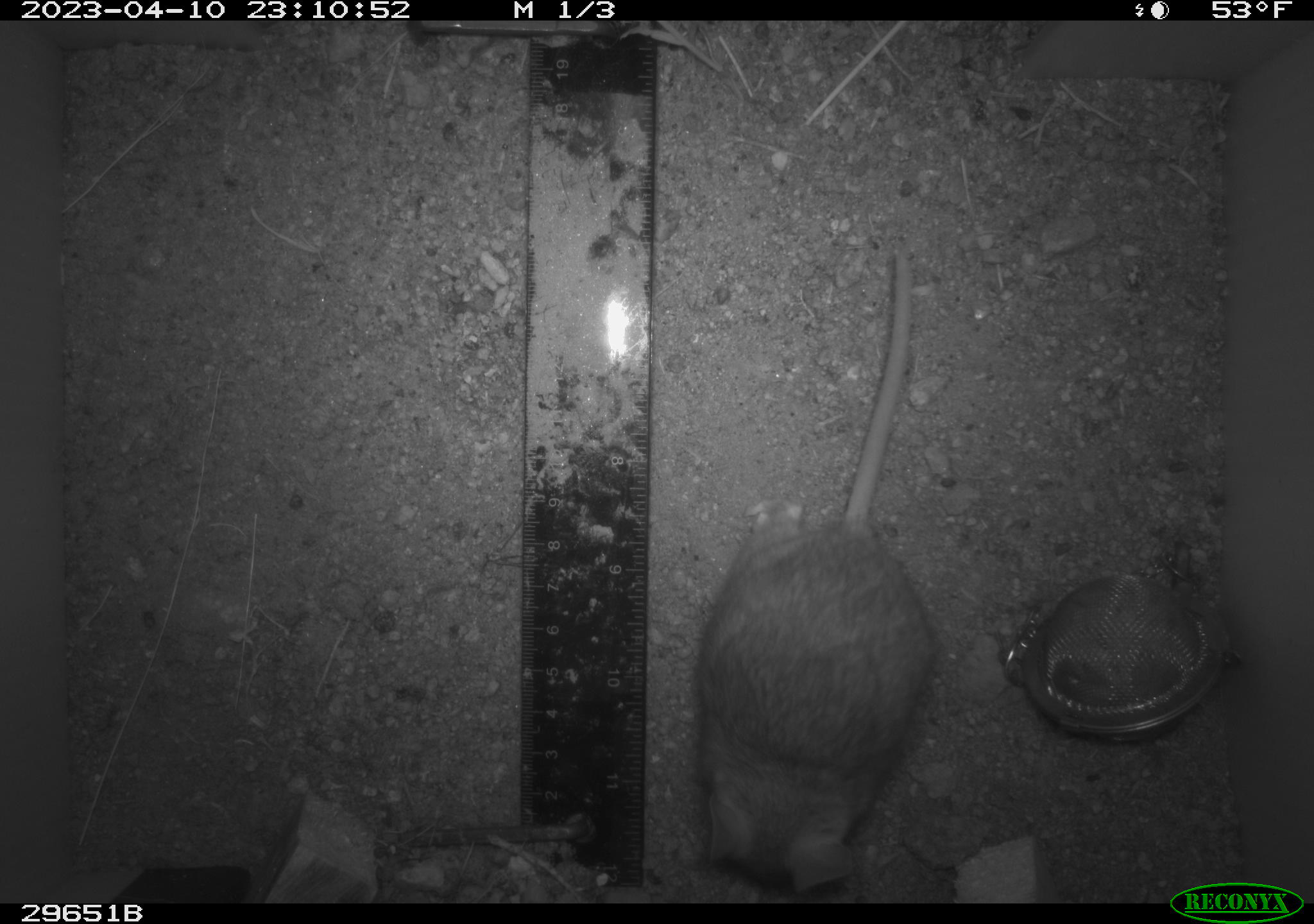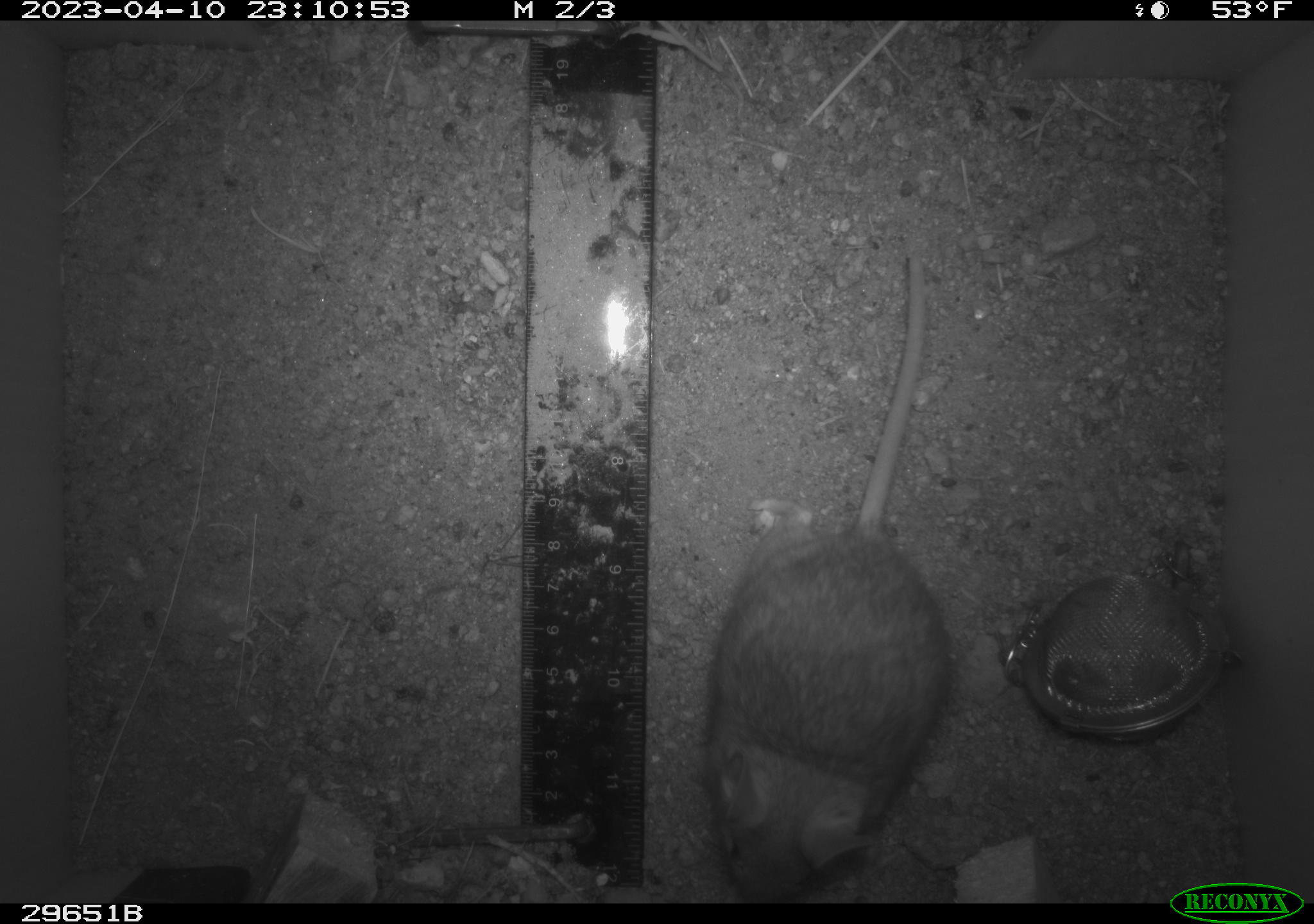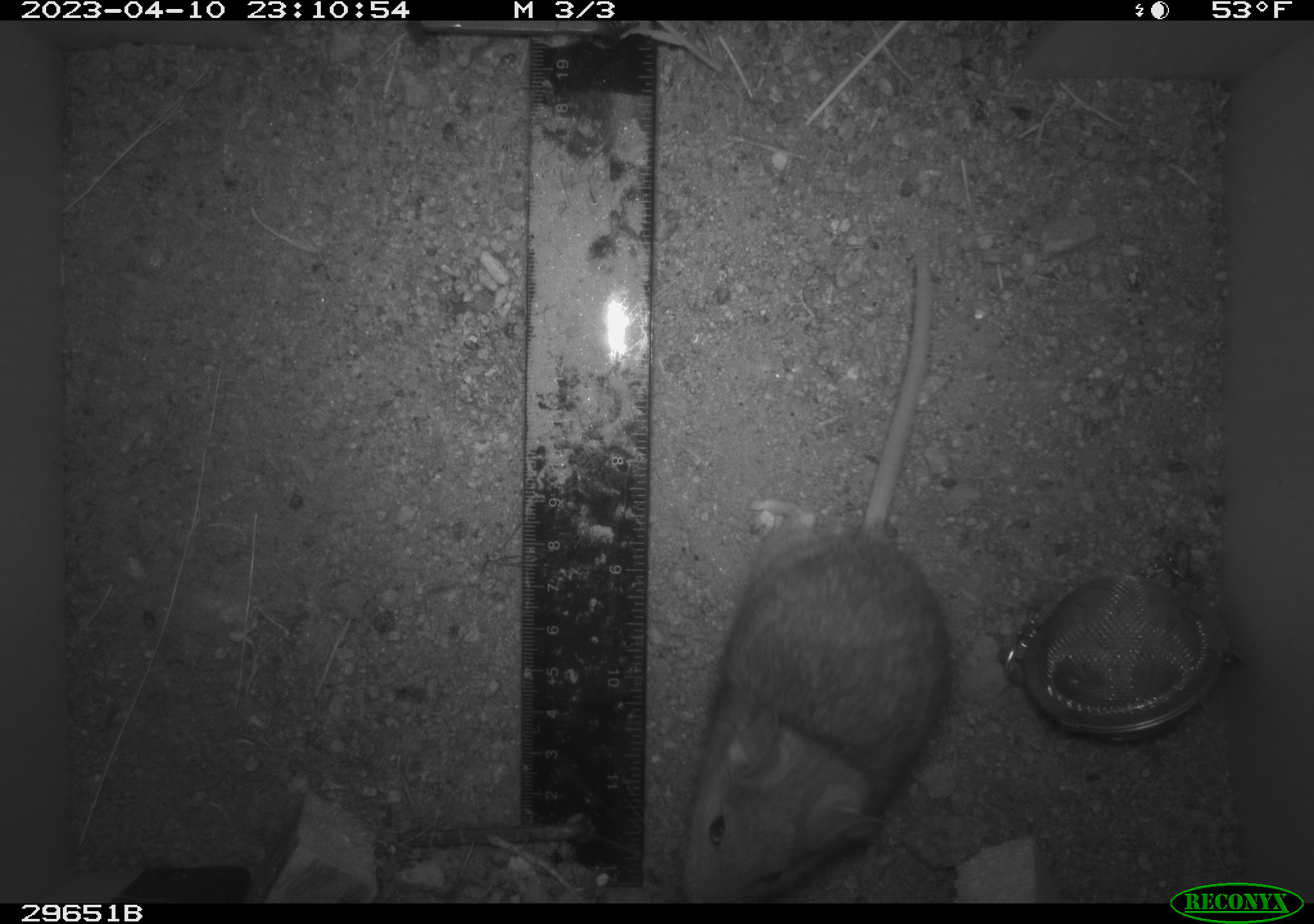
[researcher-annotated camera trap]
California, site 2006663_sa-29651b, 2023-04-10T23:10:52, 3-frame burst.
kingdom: Animalia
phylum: Chordata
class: Mammalia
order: Rodentia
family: Cricetidae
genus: Peromyscus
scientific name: Peromyscus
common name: deer mice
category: peromyscus species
Peromyscus species (deer mice) (Peromyscus).